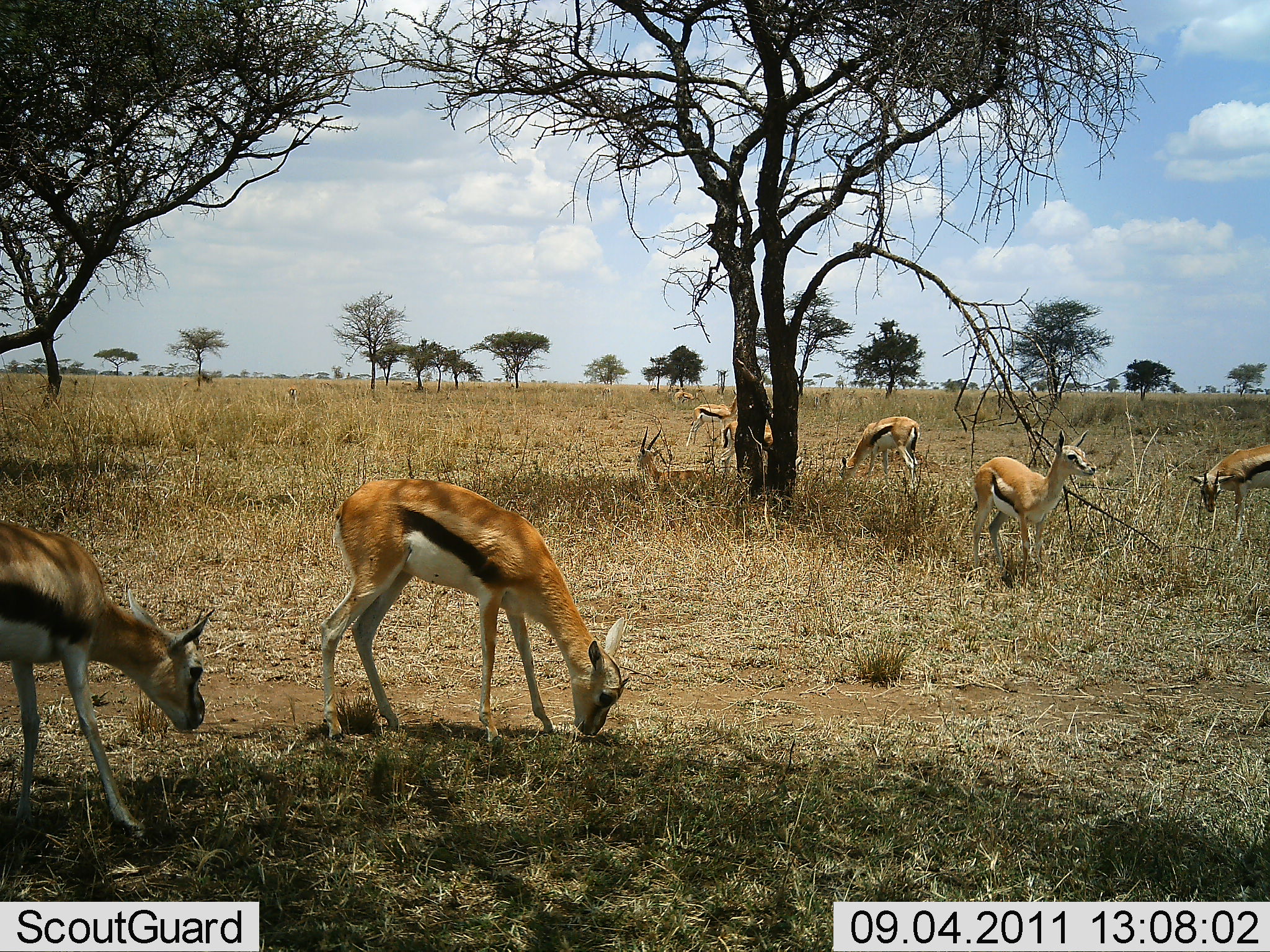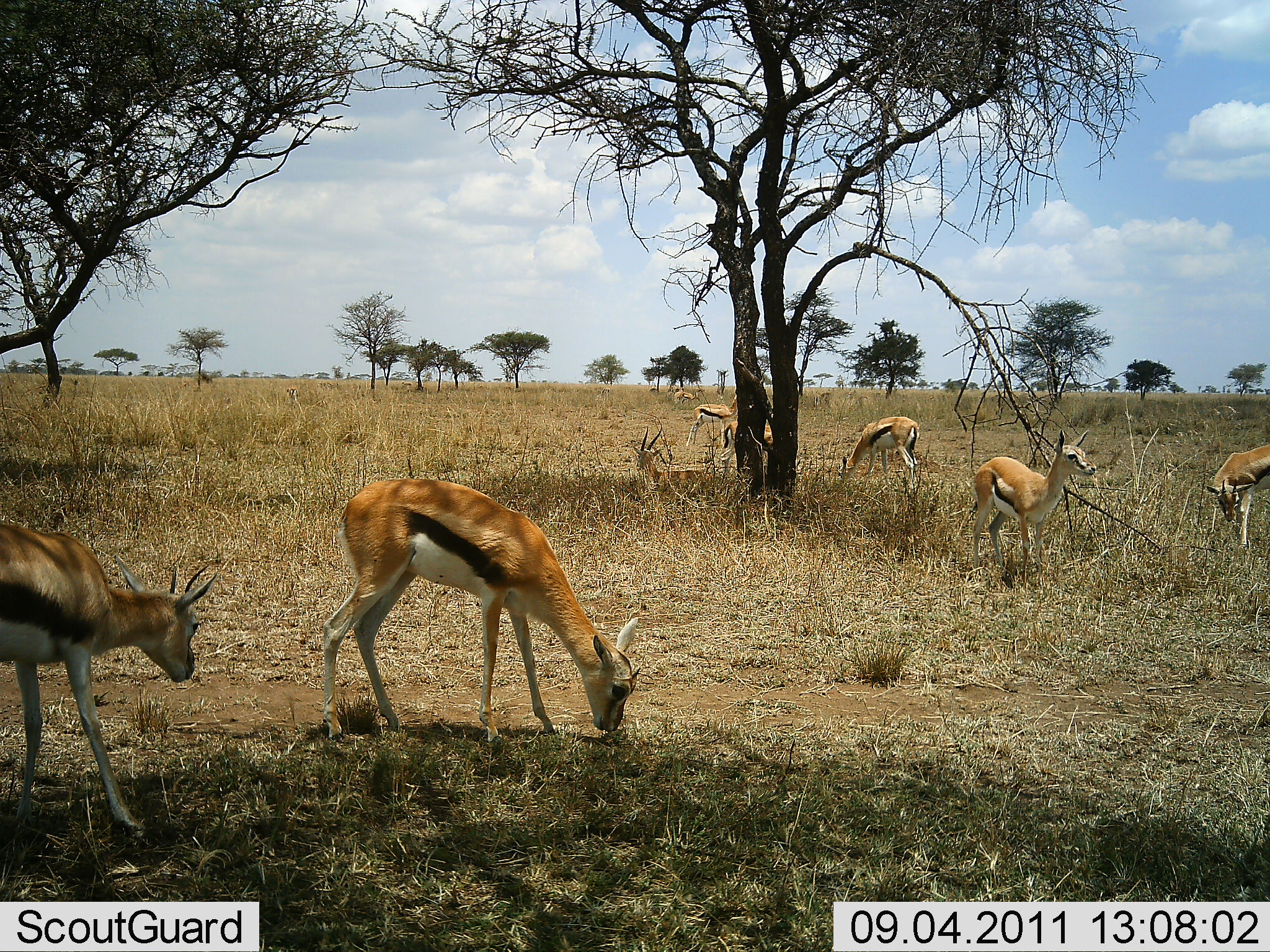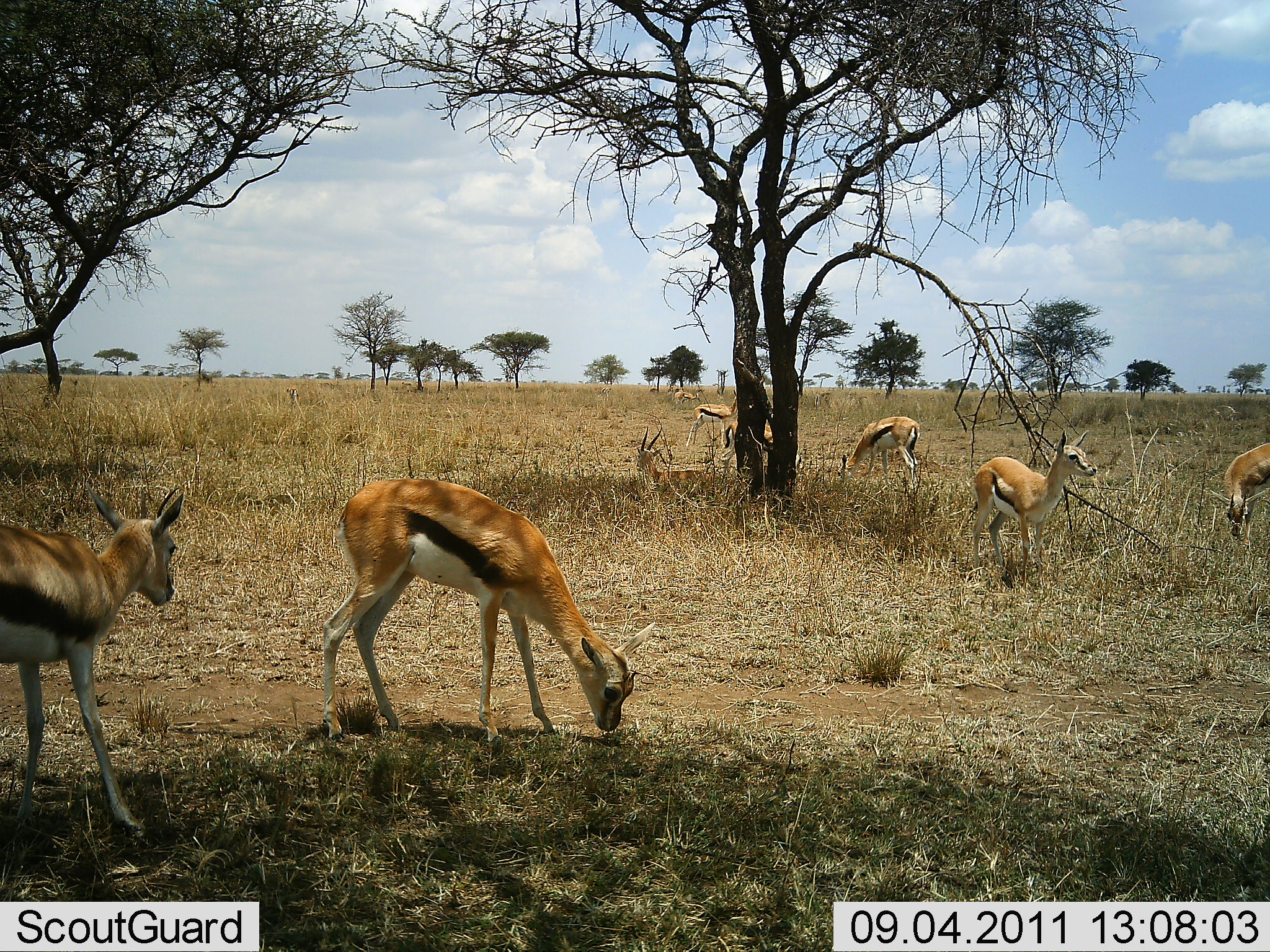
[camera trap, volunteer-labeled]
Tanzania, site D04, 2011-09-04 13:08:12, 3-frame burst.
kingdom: Animalia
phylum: Chordata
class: Mammalia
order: Artiodactyla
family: Bovidae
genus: Eudorcas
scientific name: Eudorcas thomsonii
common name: thomson's gazelle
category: gazellethomsons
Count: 8.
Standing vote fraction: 62%.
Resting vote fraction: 46%.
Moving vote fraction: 0%.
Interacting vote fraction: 0%.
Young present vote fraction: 8%.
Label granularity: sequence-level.